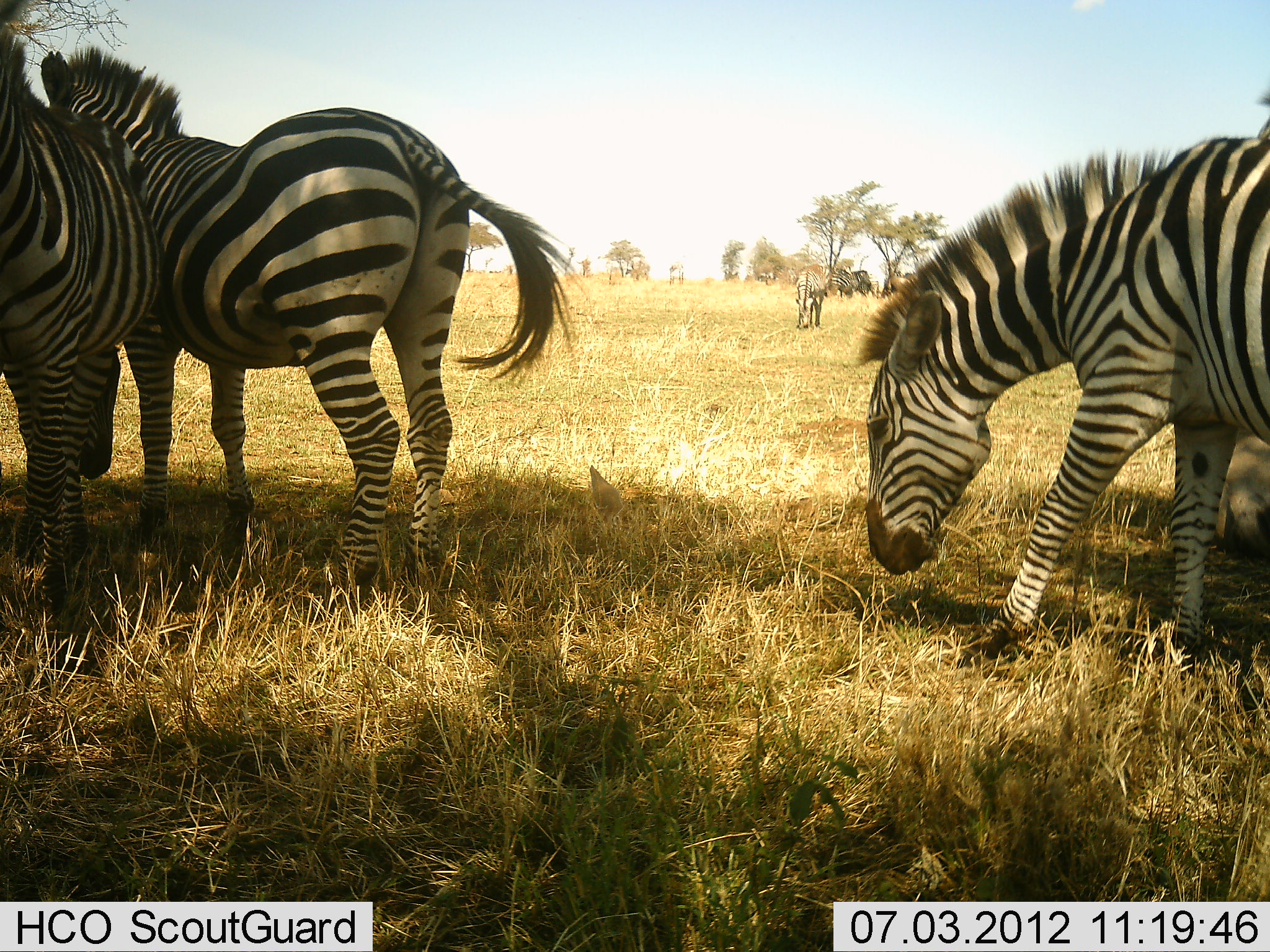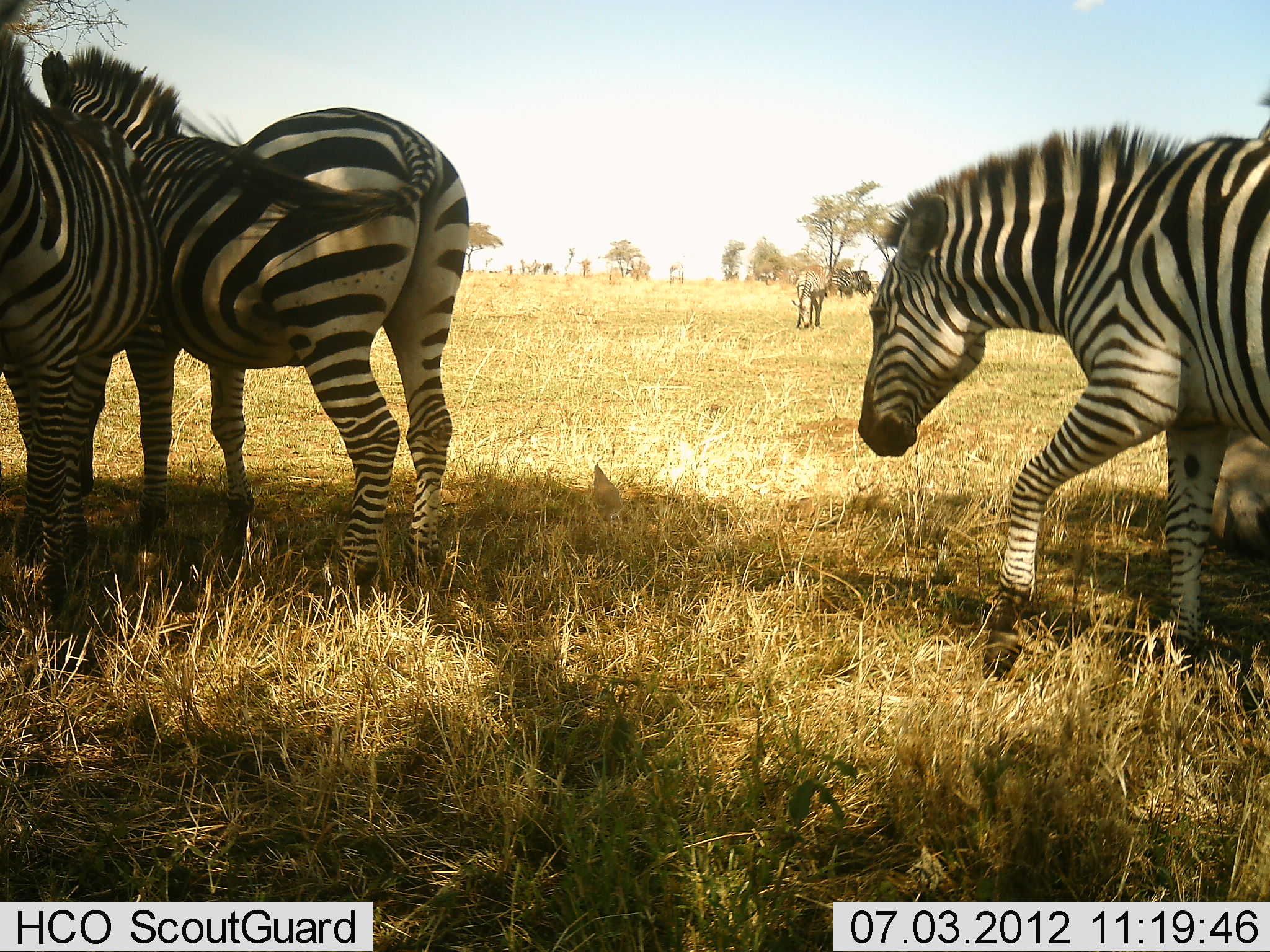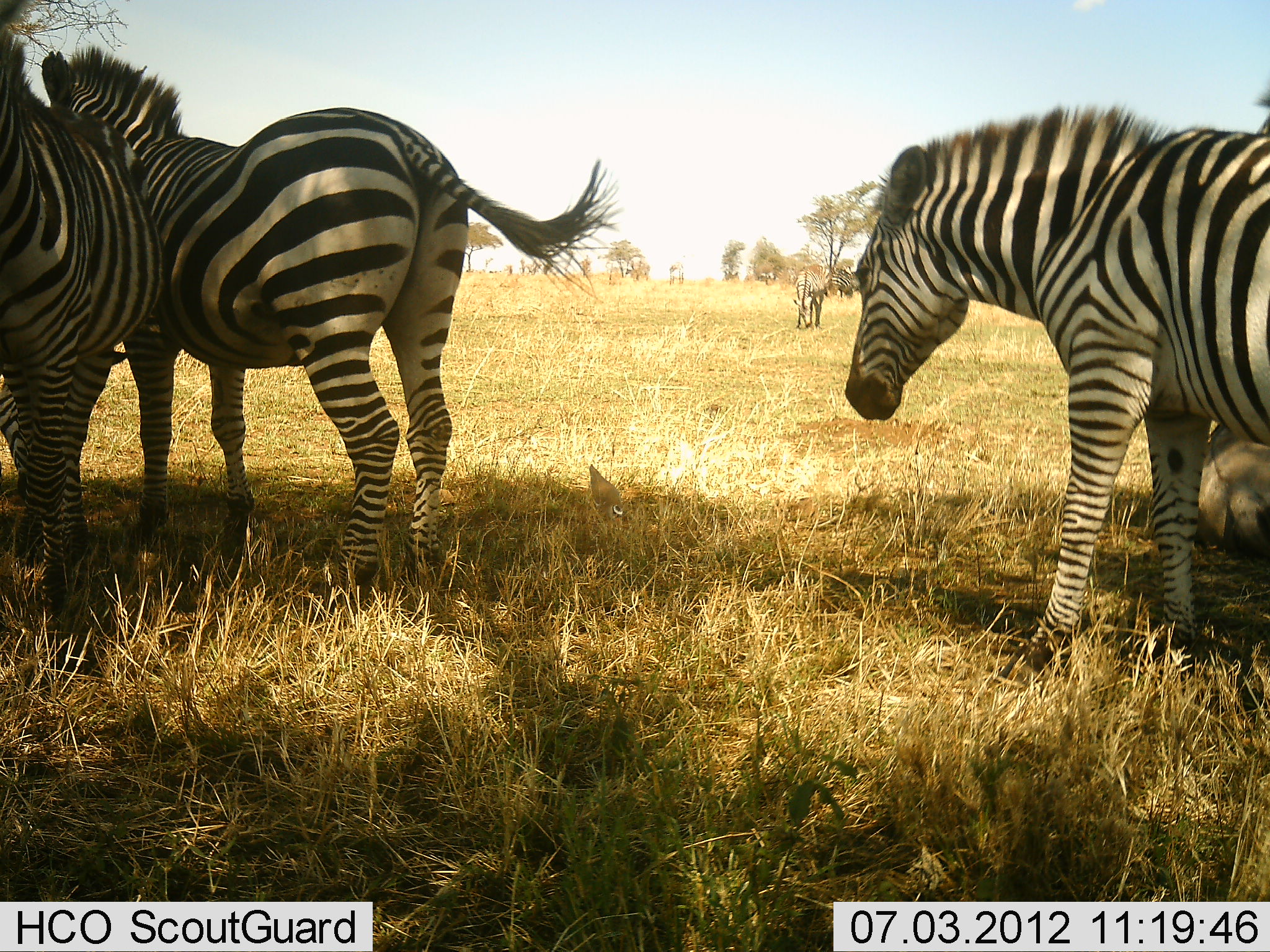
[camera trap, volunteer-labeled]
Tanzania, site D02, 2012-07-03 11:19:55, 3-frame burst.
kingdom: Animalia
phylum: Chordata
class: Mammalia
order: Perissodactyla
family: Equidae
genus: Equus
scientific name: Equus quagga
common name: plains zebra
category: zebra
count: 4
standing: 100%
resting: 8%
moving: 23%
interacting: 15%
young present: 0%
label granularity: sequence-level